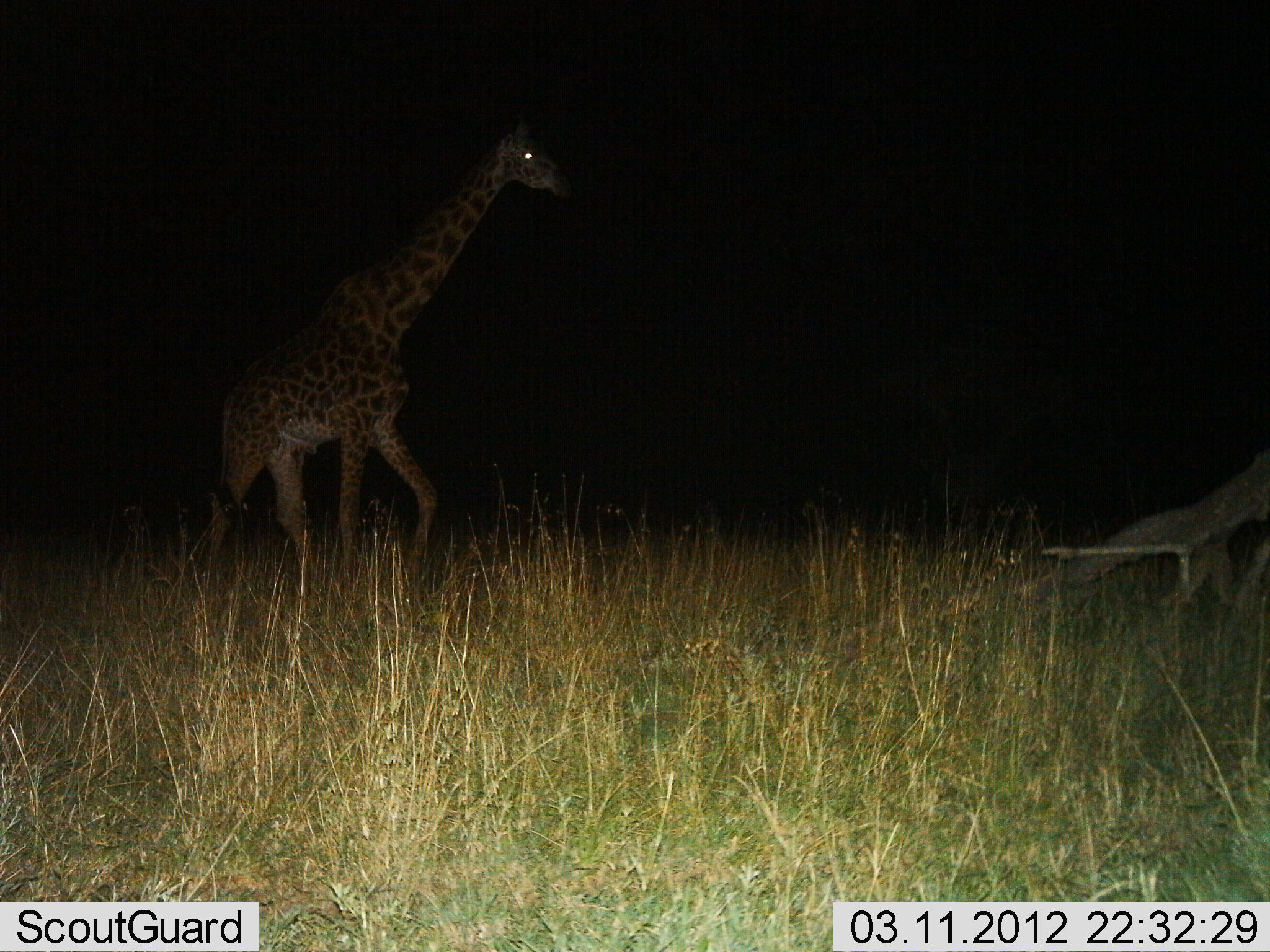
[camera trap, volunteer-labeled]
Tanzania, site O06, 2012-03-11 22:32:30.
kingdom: Animalia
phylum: Chordata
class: Mammalia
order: Artiodactyla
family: Giraffidae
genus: Giraffa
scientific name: Giraffa camelopardalis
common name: giraffe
Giraffe (Giraffa camelopardalis), count 1. Behavior (volunteer vote fractions): standing 21%, resting 0%, moving 84%, interacting 0%. Young present (vote fraction): 0%. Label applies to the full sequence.